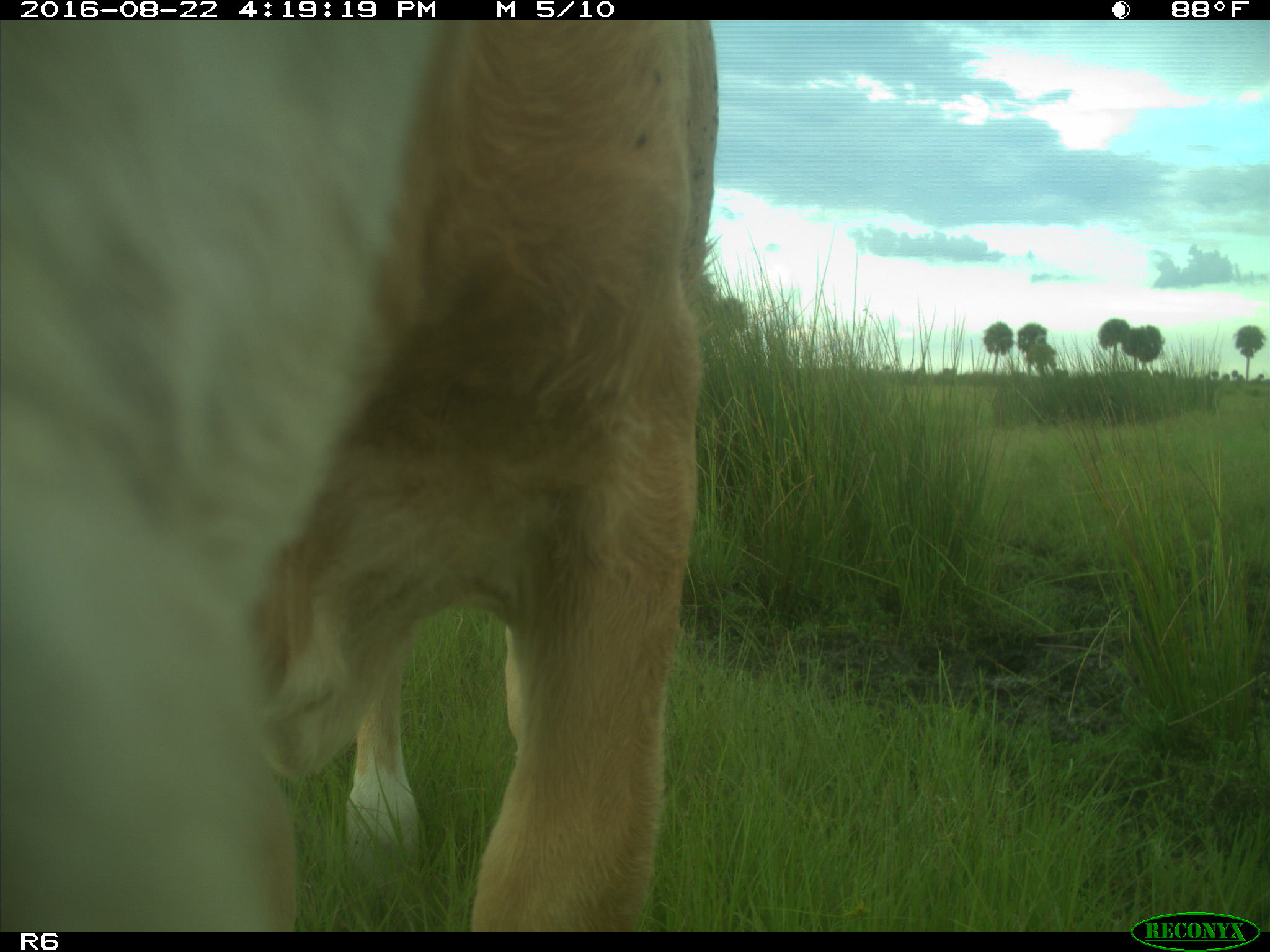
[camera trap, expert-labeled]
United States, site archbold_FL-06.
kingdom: Animalia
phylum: Chordata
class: Mammalia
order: Artiodactyla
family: Bovidae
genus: Bos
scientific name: Bos taurus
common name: domestic cow